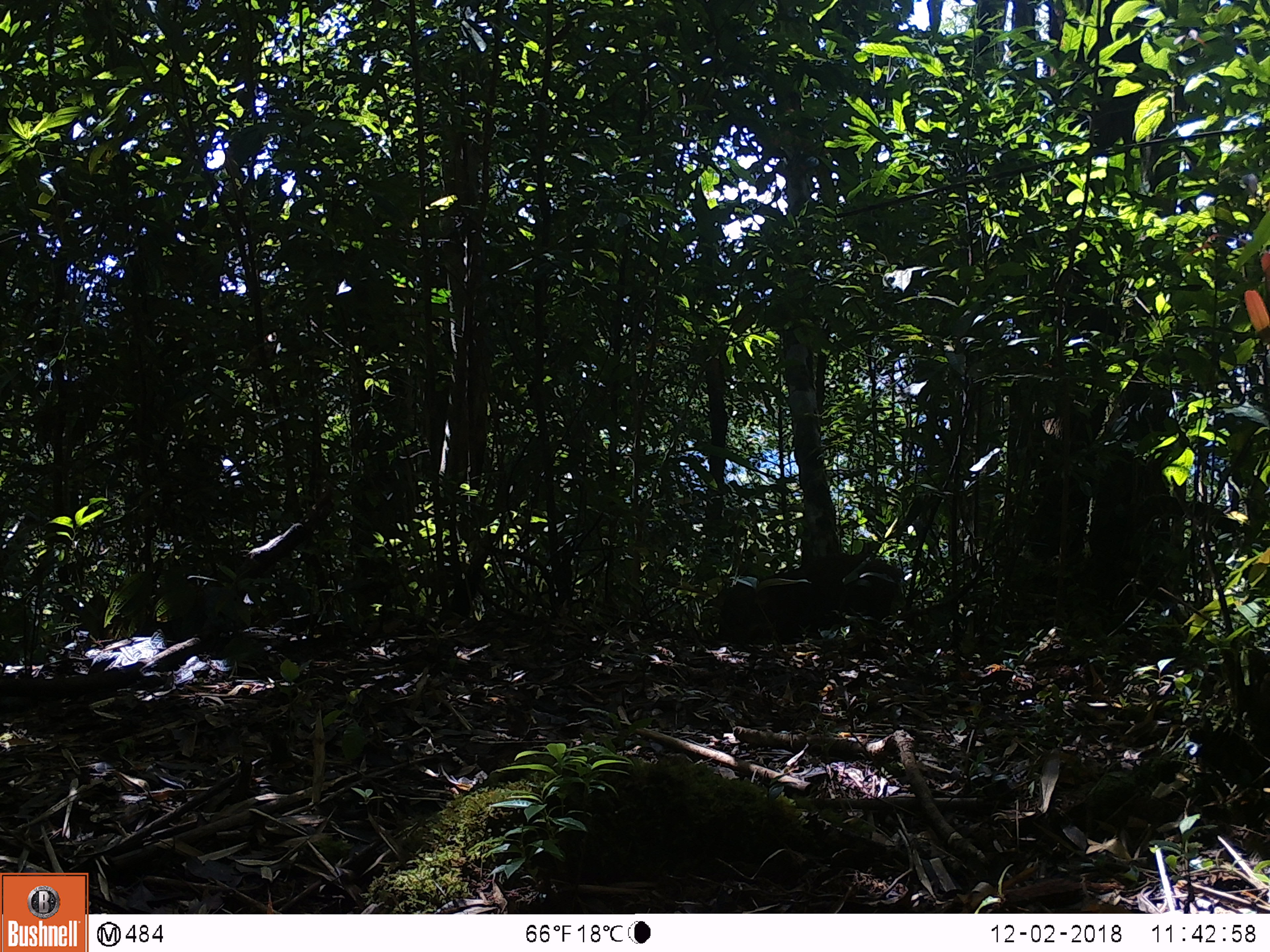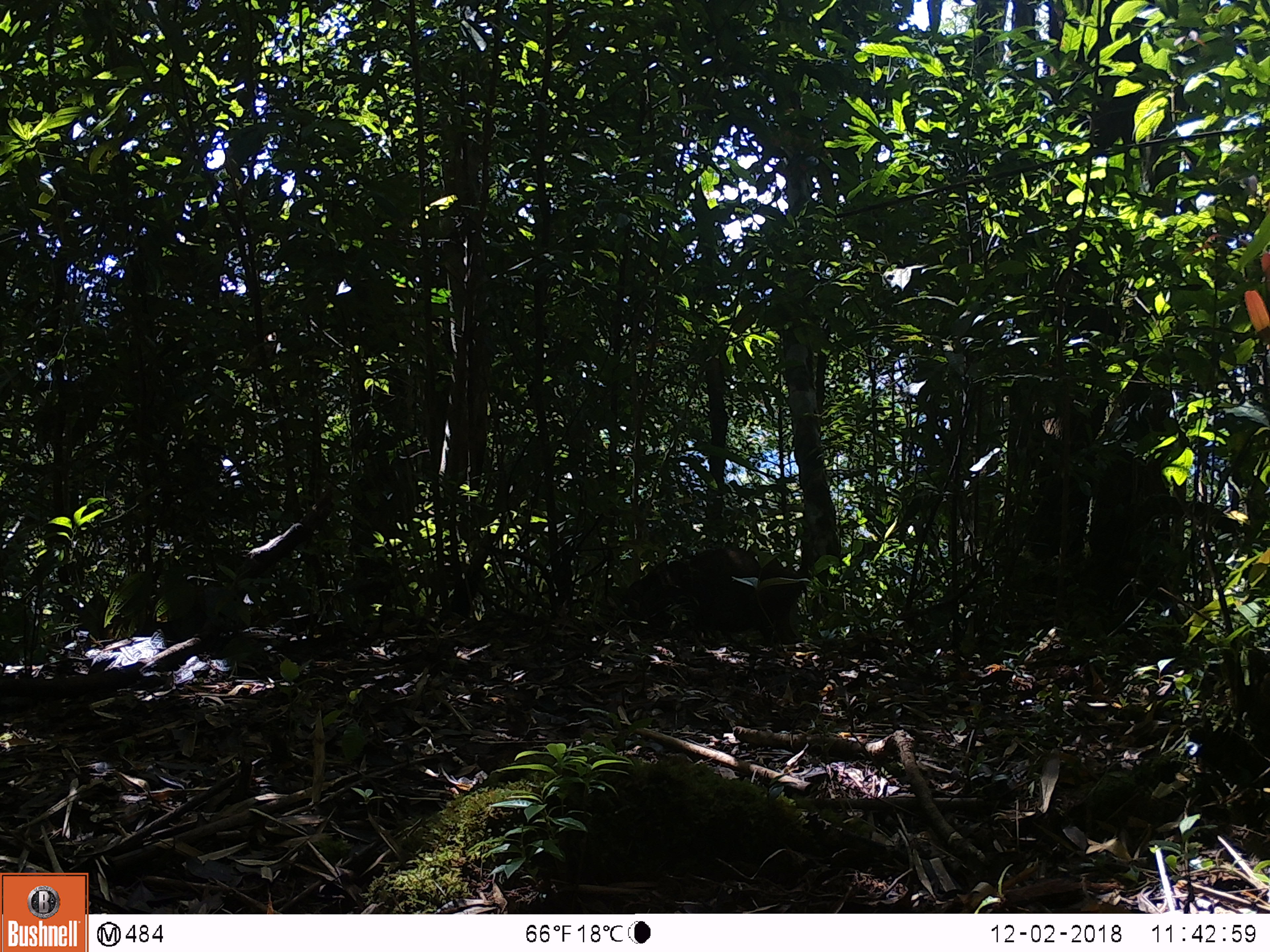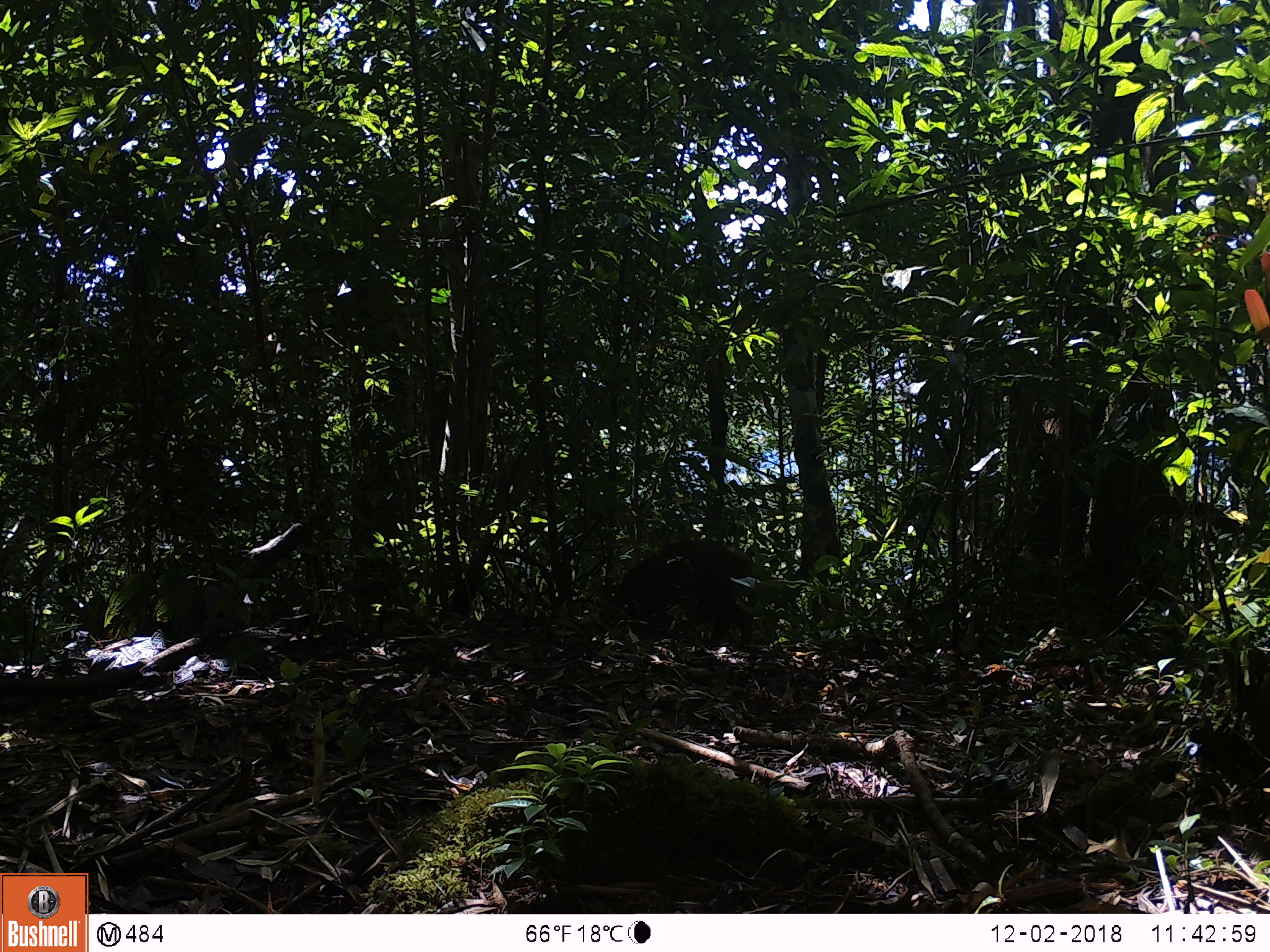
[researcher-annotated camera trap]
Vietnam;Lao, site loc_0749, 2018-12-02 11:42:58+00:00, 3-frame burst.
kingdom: Animalia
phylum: Chordata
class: Mammalia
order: Artiodactyla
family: Suidae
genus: Sus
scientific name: Sus scrofa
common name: eurasian wild pig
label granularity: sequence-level